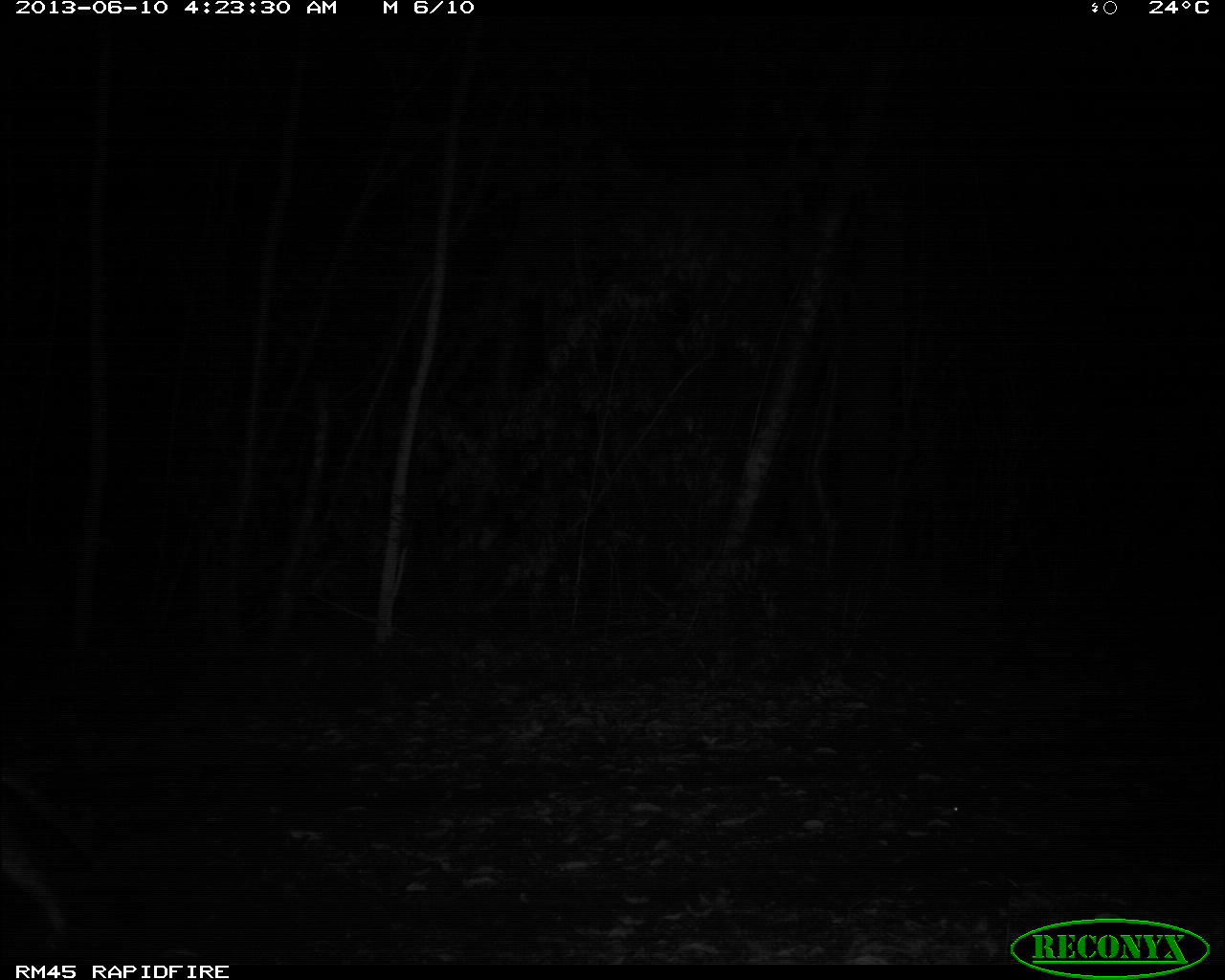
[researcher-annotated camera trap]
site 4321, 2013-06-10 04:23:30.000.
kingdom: Animalia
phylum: Chordata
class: Mammalia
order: Carnivora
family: Felidae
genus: Leopardus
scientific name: Leopardus pardalis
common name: ocelot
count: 1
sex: male